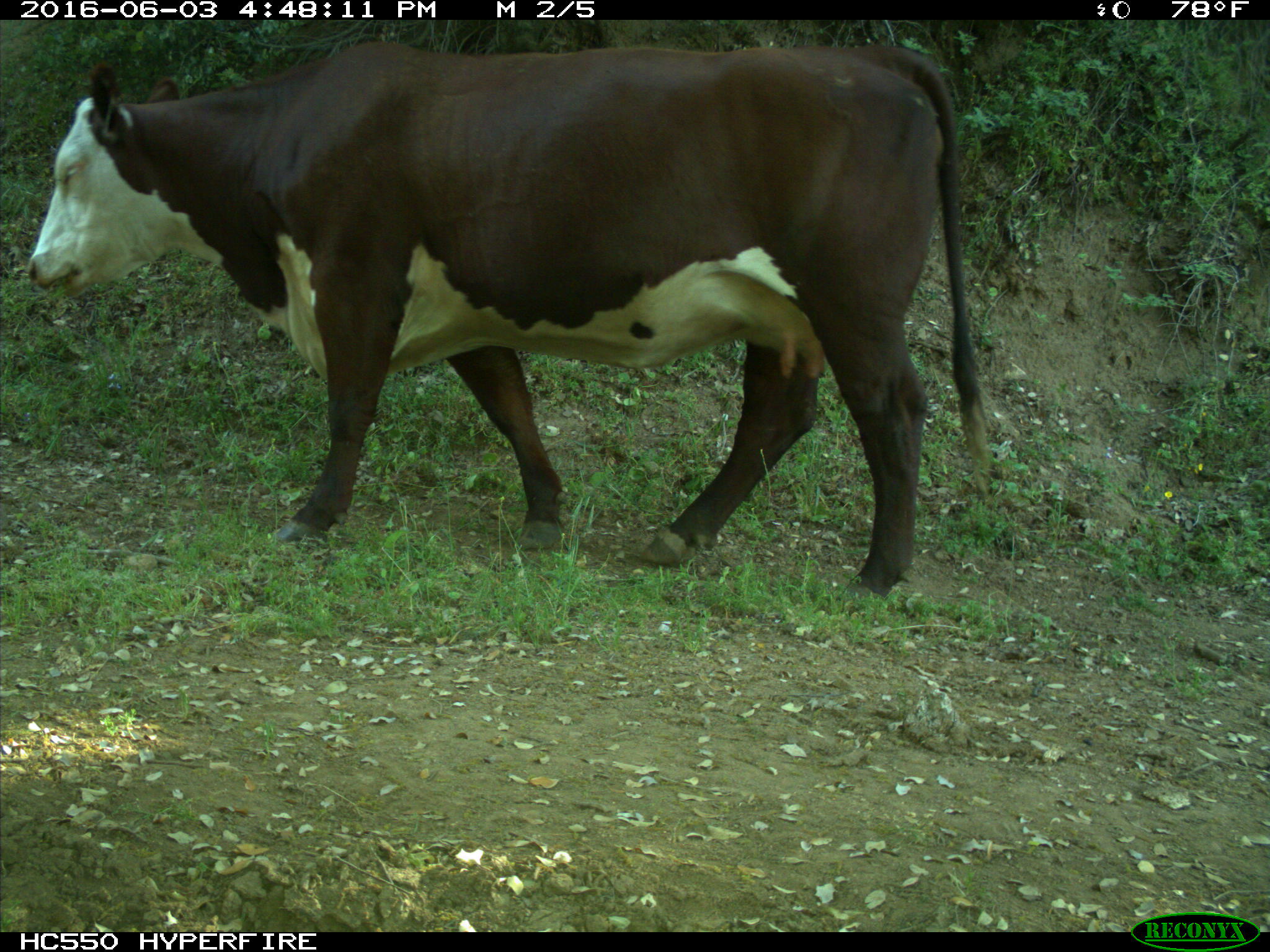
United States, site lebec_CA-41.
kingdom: Animalia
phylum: Chordata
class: Mammalia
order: Artiodactyla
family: Bovidae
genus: Bos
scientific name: Bos taurus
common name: domestic cow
Bos taurus (domestic cow).